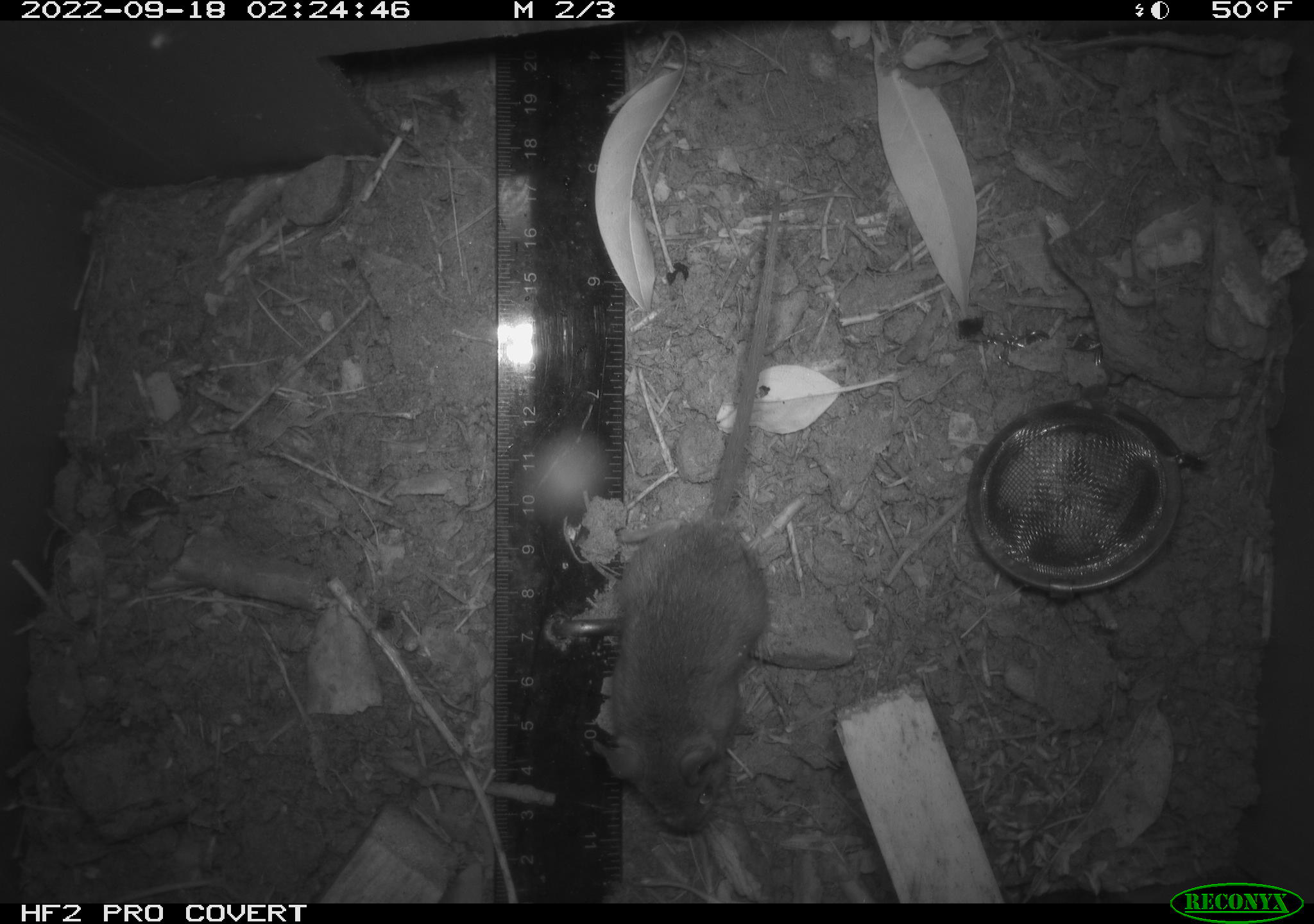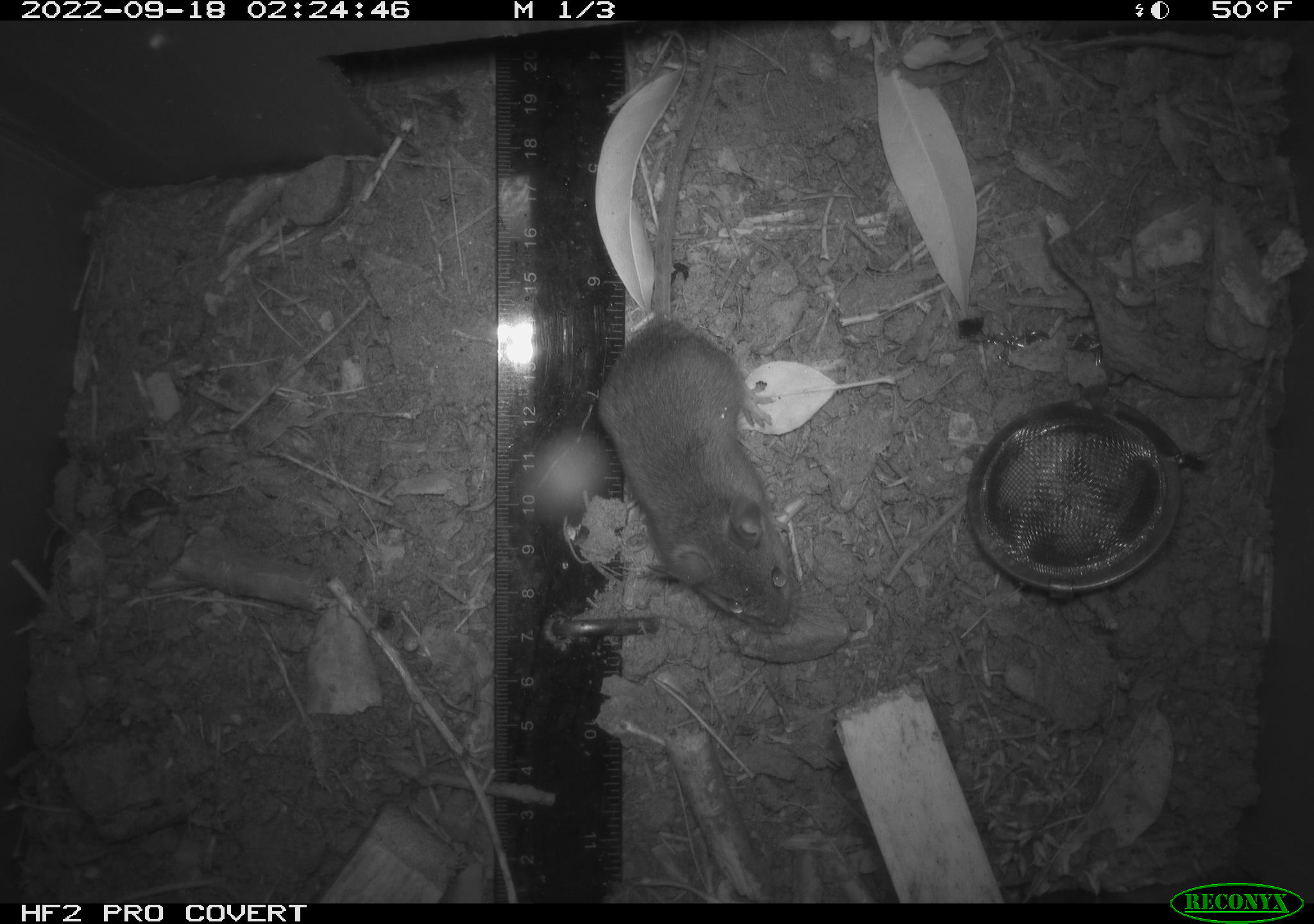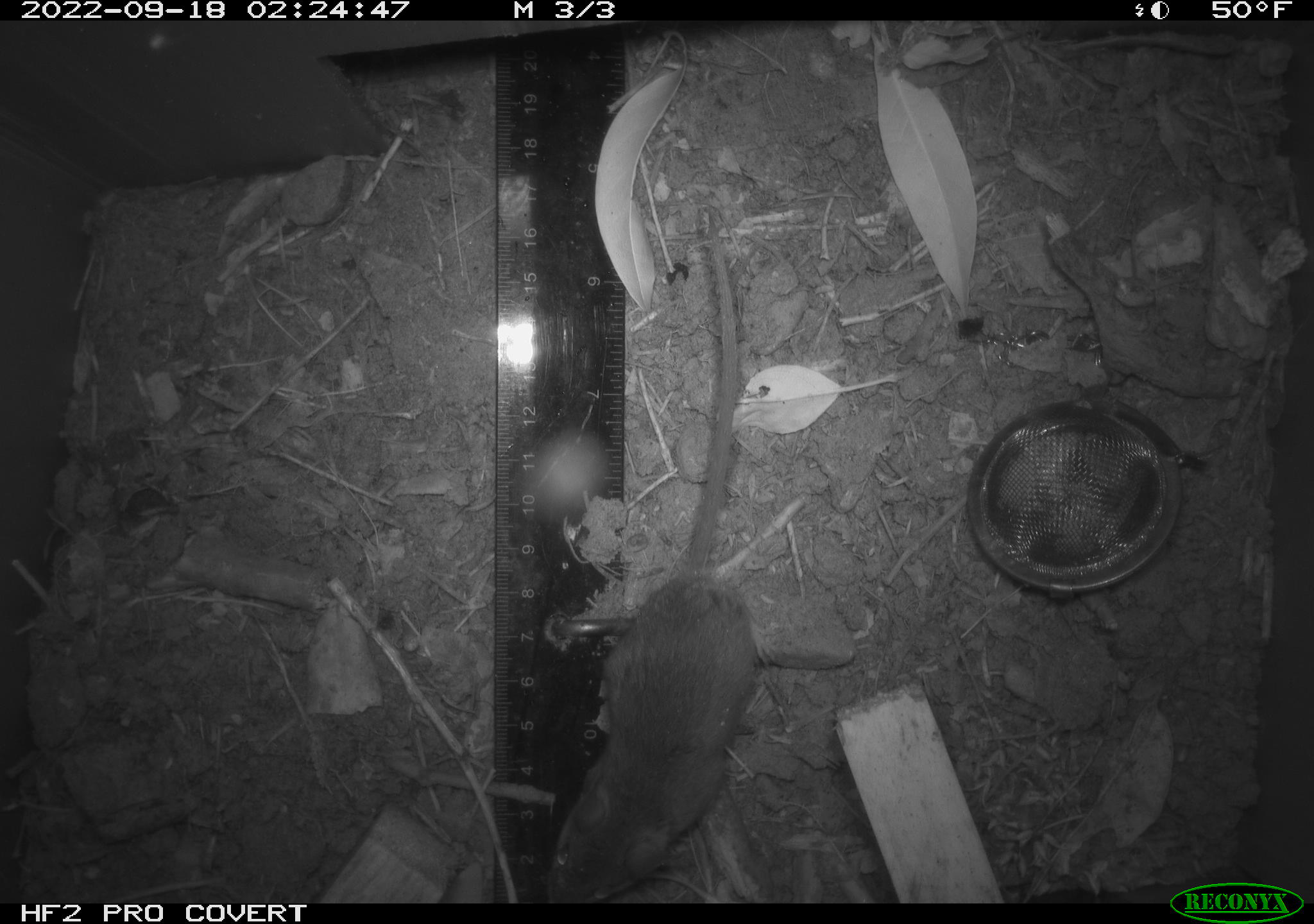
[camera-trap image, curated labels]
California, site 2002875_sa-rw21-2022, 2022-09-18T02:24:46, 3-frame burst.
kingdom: Animalia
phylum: Chordata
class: Mammalia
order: Rodentia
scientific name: Rodentia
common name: mouse species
Mouse species (Rodentia).